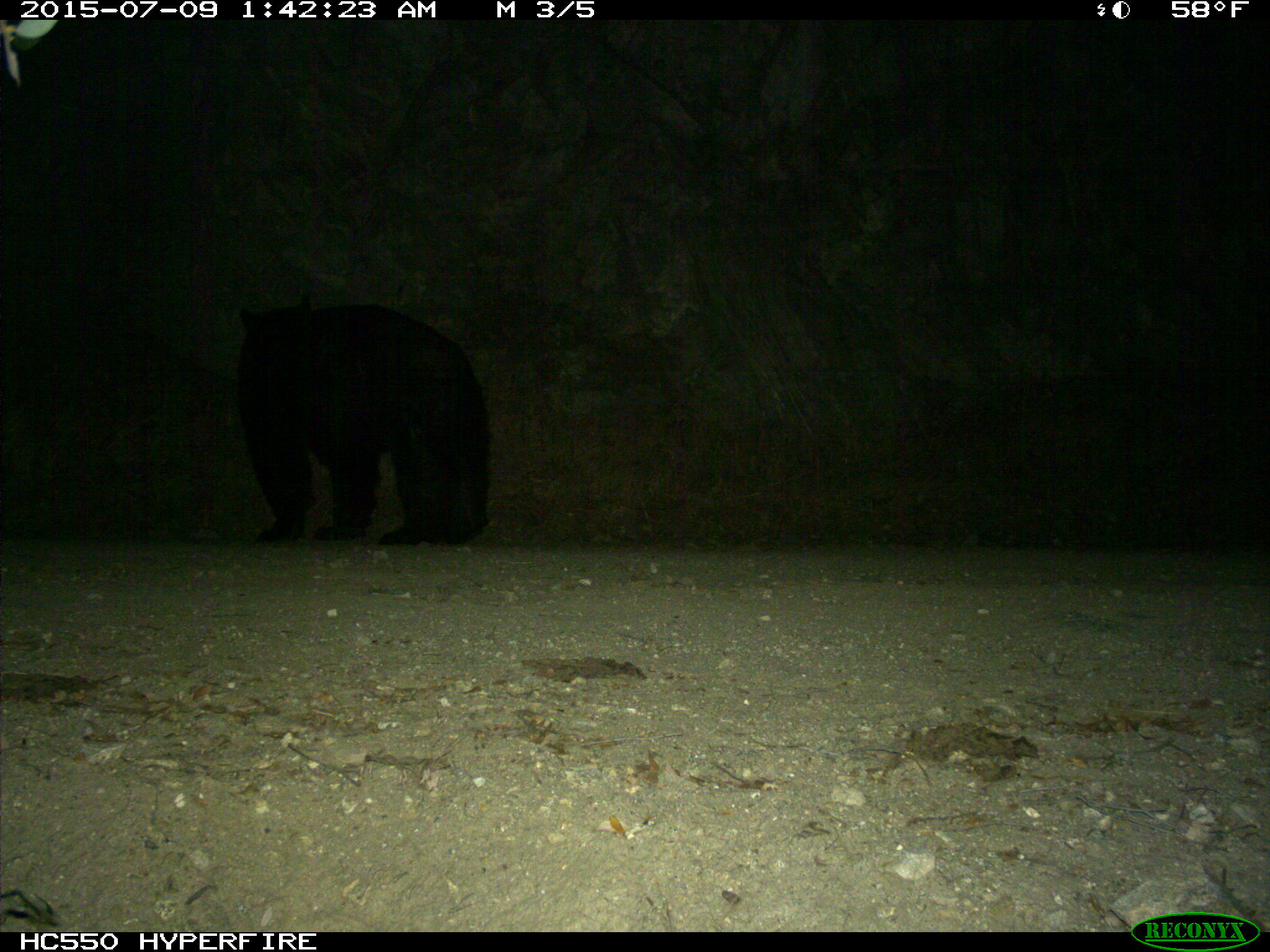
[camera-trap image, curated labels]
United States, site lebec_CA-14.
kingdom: Animalia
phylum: Chordata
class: Mammalia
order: Carnivora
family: Ursidae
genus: Ursus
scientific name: Ursus americanus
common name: american black bear